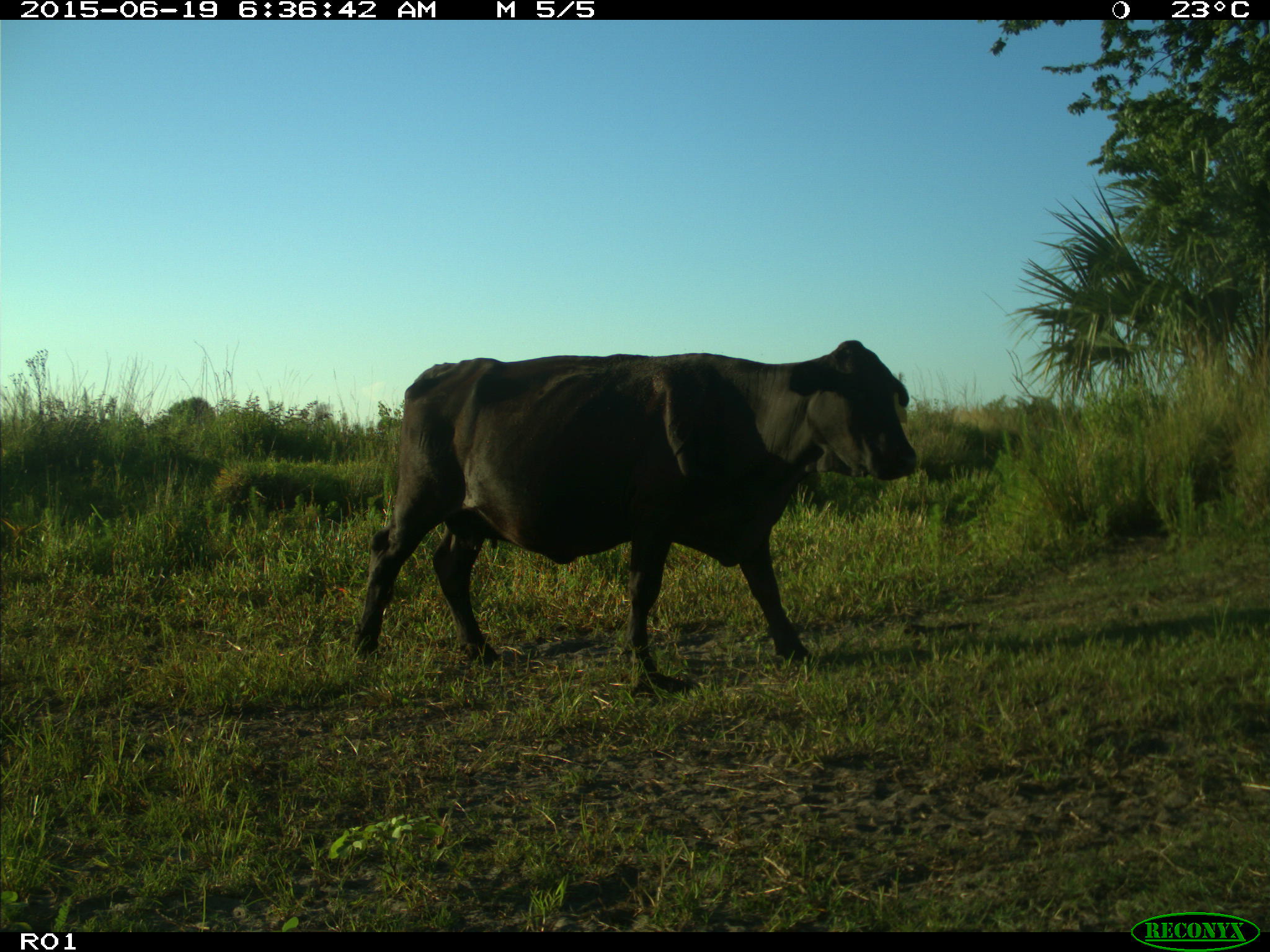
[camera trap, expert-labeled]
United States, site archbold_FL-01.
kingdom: Animalia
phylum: Chordata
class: Mammalia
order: Artiodactyla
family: Bovidae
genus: Bos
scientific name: Bos taurus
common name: domestic cow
Bos taurus (domestic cow).